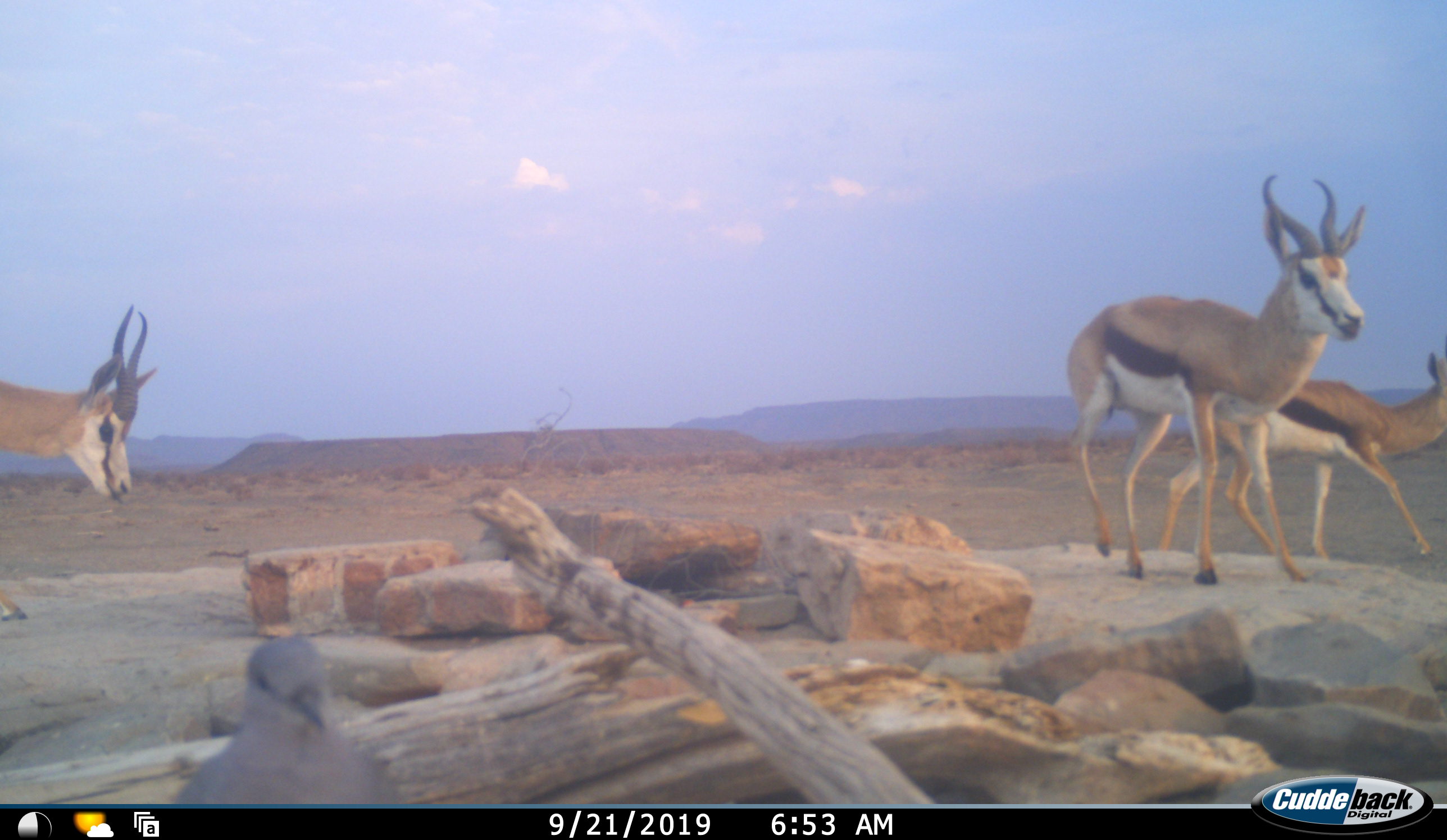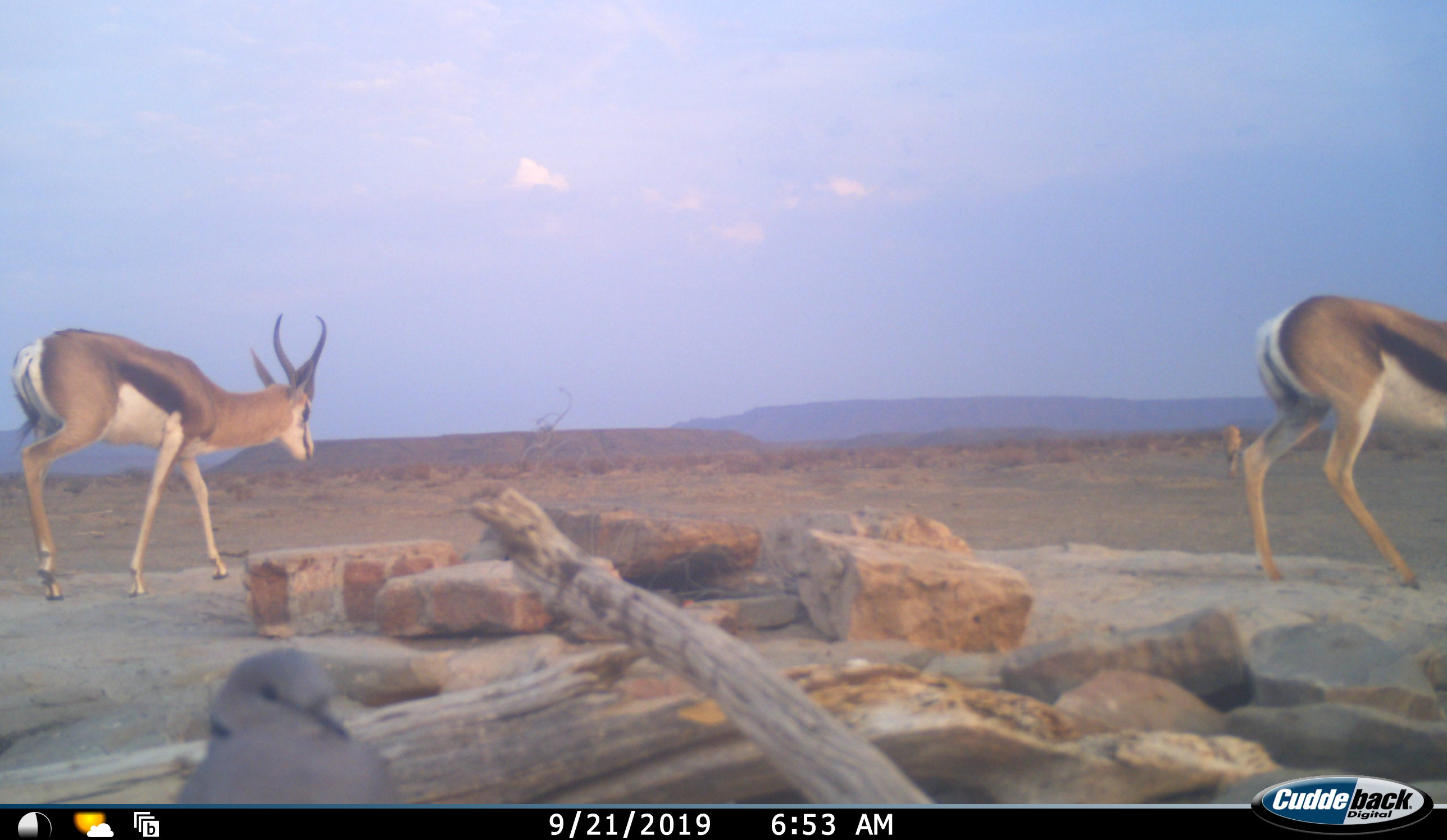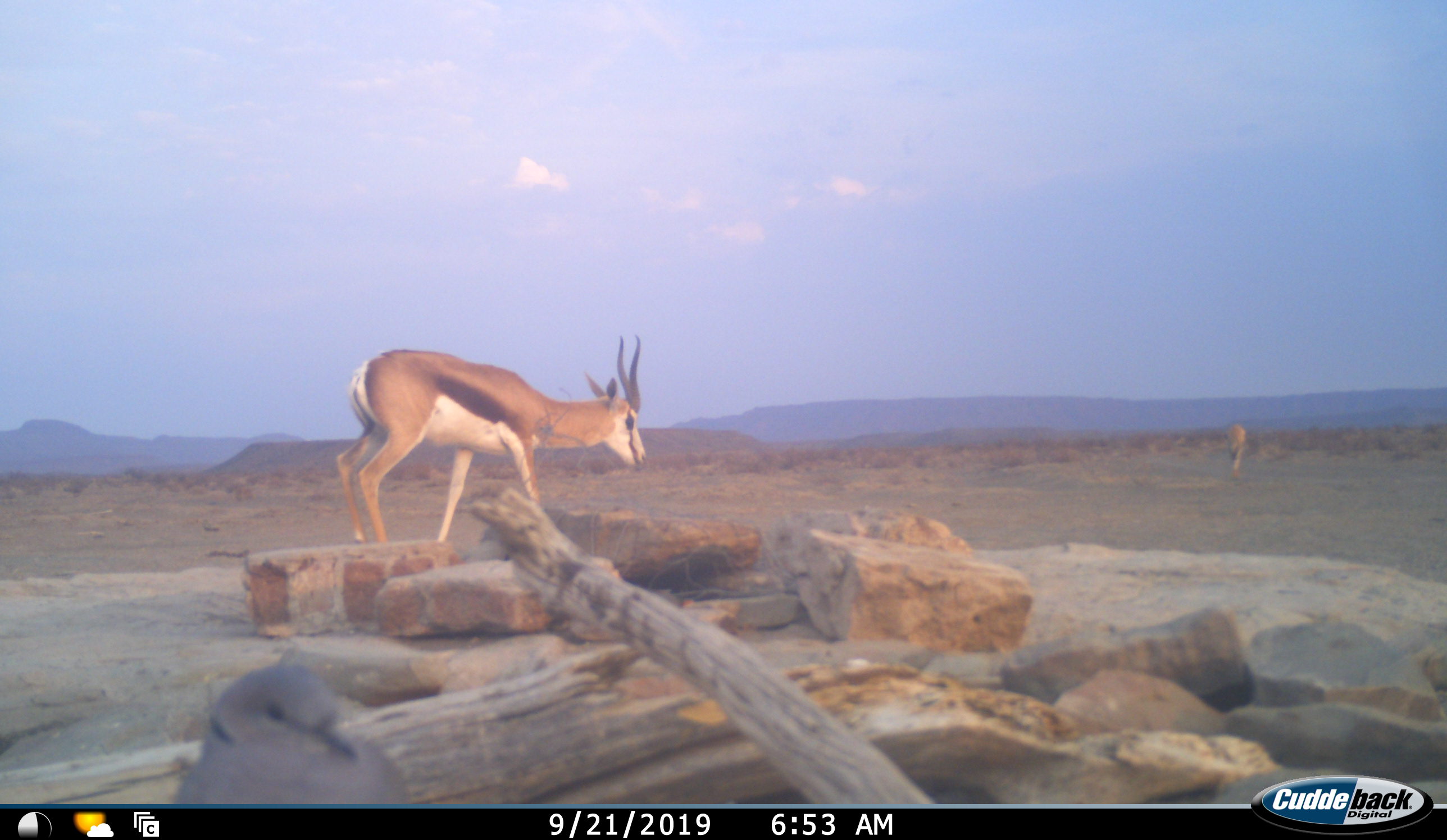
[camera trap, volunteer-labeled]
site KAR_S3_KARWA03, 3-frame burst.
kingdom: Animalia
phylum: Chordata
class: Mammalia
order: Artiodactyla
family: Bovidae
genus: Antidorcas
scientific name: Antidorcas marsupialis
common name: springbok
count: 3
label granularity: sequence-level